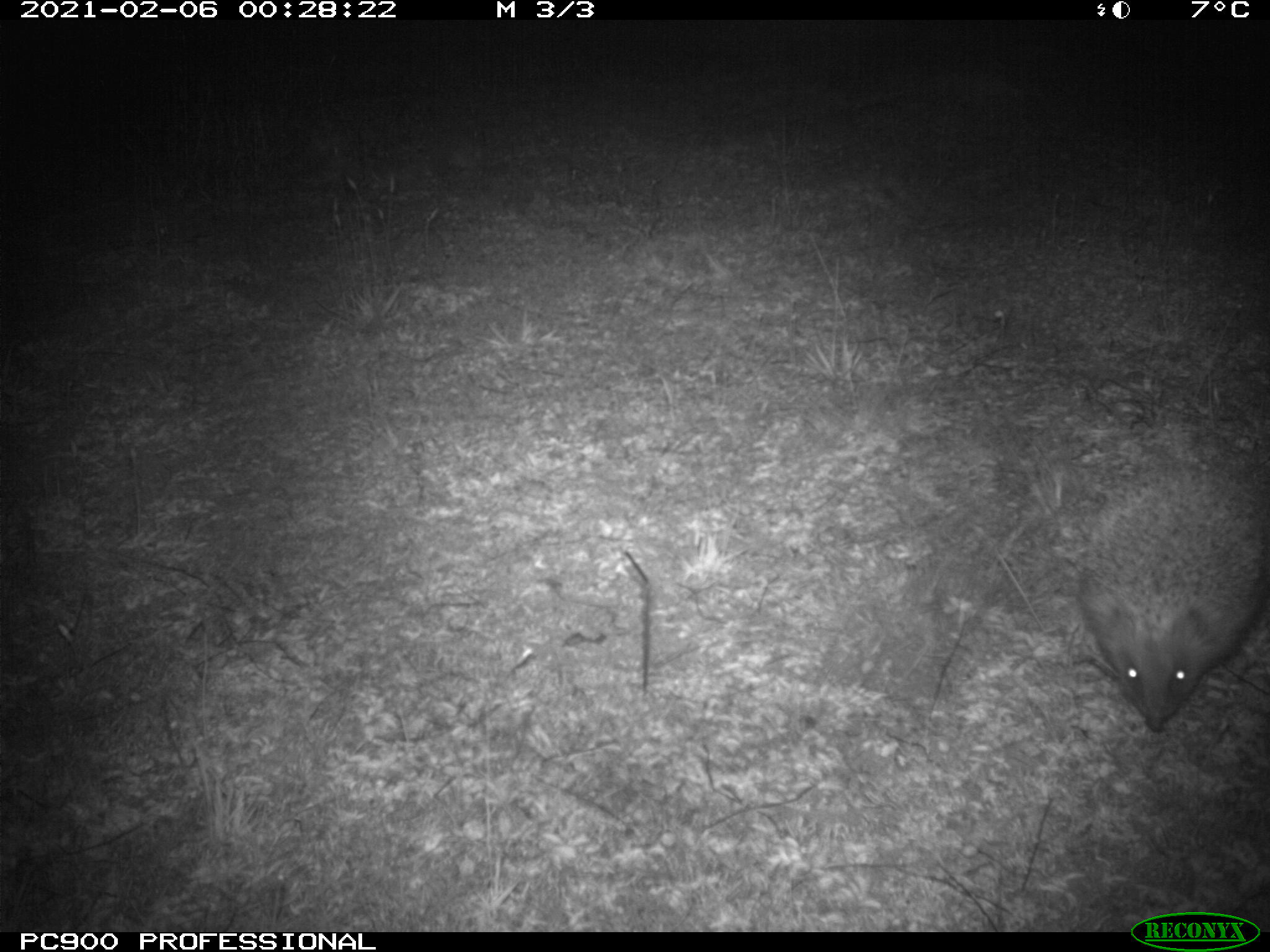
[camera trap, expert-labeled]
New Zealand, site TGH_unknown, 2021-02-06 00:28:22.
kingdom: Animalia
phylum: Chordata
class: Mammalia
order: Eulipotyphla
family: Erinaceidae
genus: Erinaceus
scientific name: Erinaceus europaeus europaeus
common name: european hedgehog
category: hedgehog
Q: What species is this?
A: Hedgehog (european hedgehog) (Erinaceus europaeus europaeus).